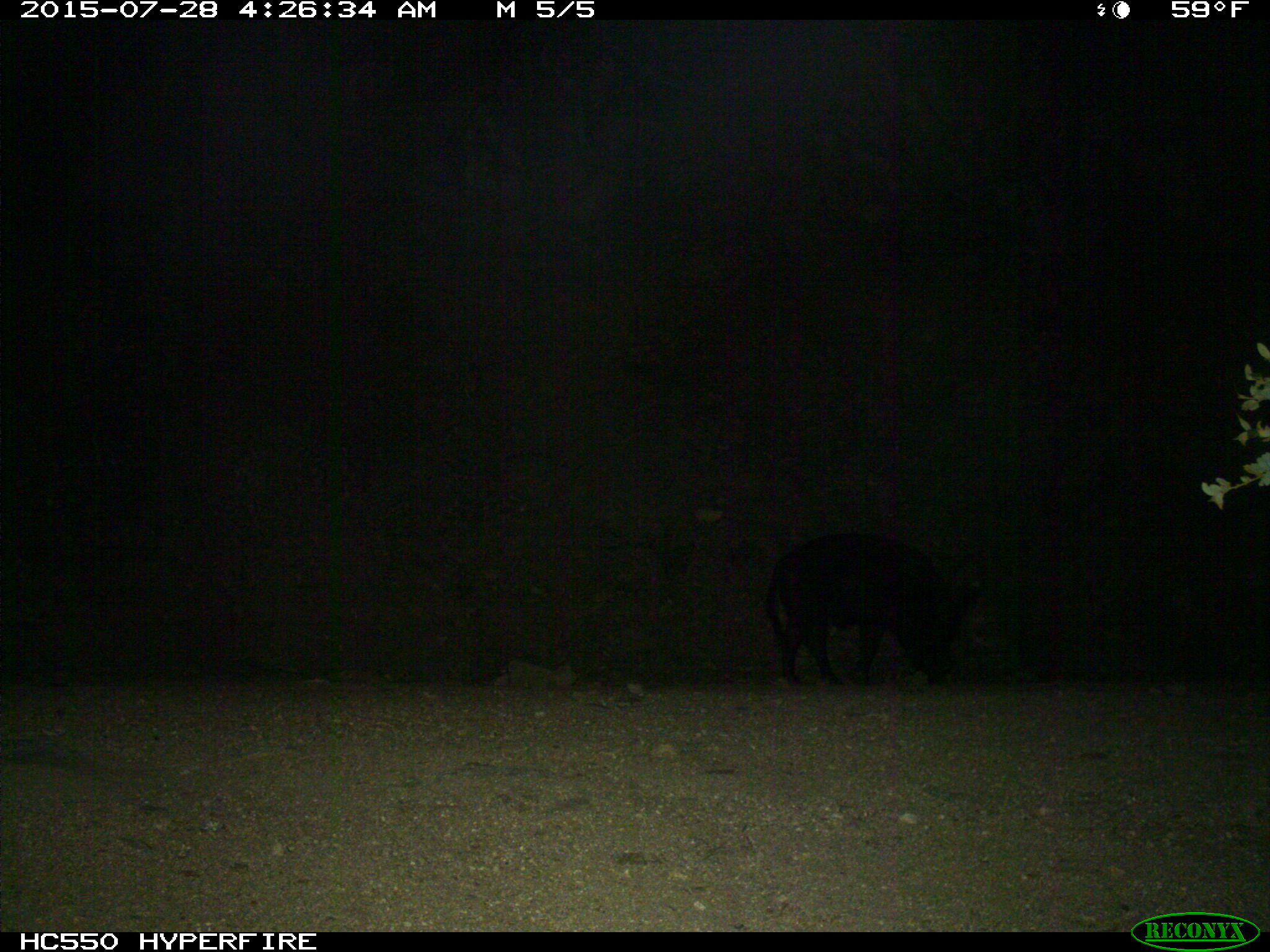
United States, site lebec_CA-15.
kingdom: Animalia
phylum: Chordata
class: Mammalia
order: Artiodactyla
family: Suidae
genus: Sus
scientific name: Sus scrofa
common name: wild boar